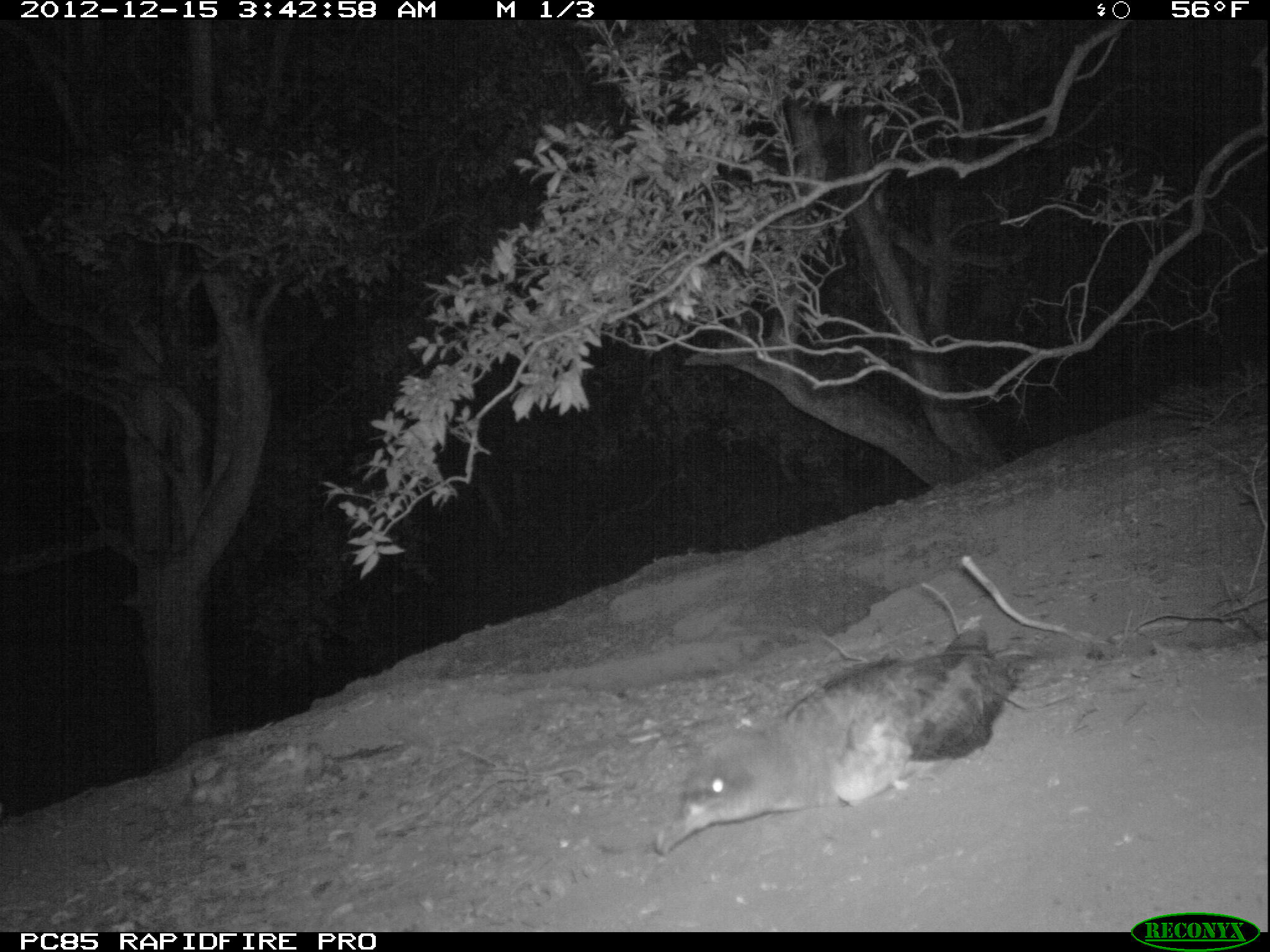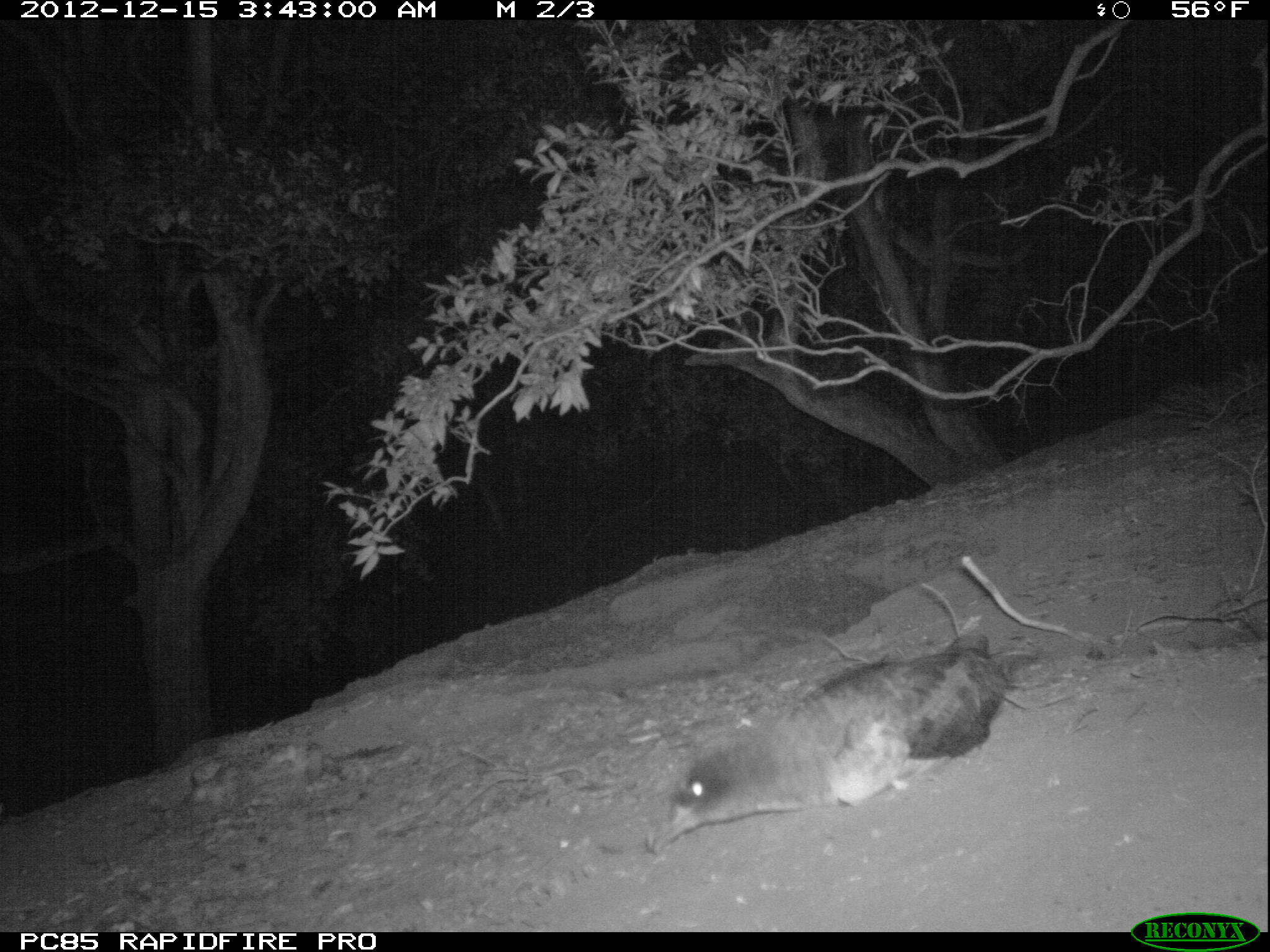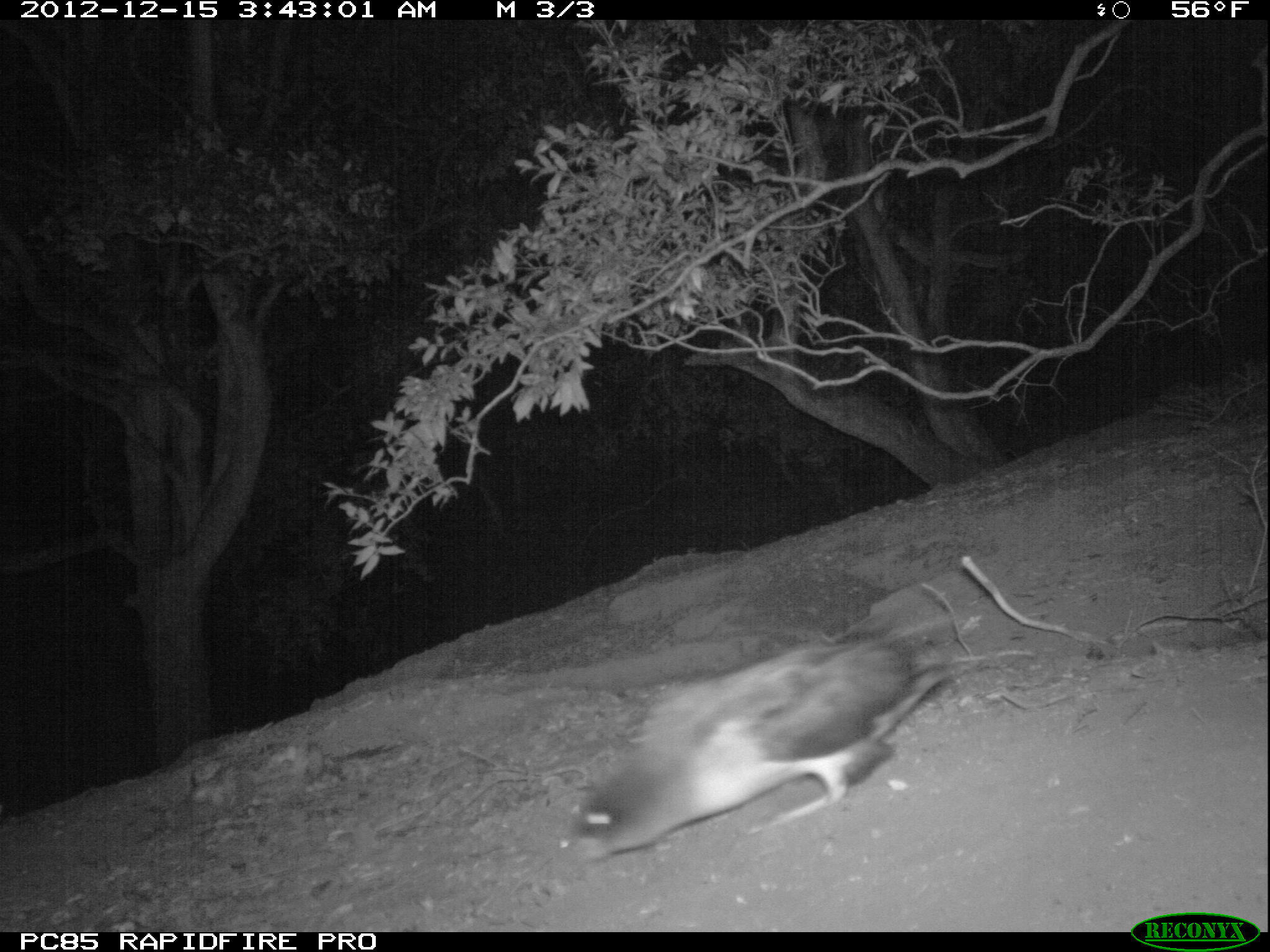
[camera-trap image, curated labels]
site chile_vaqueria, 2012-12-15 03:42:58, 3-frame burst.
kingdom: Animalia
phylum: Chordata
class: Aves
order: Procellariiformes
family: Procellariidae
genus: Calonectris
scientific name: Calonectris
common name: shearwater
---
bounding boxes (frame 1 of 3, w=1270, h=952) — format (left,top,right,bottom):
shearwater: (657,636,1041,858)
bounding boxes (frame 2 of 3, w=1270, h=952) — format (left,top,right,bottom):
shearwater: (655,626,1021,849)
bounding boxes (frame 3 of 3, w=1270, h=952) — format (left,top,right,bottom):
shearwater: (567,635,963,862)